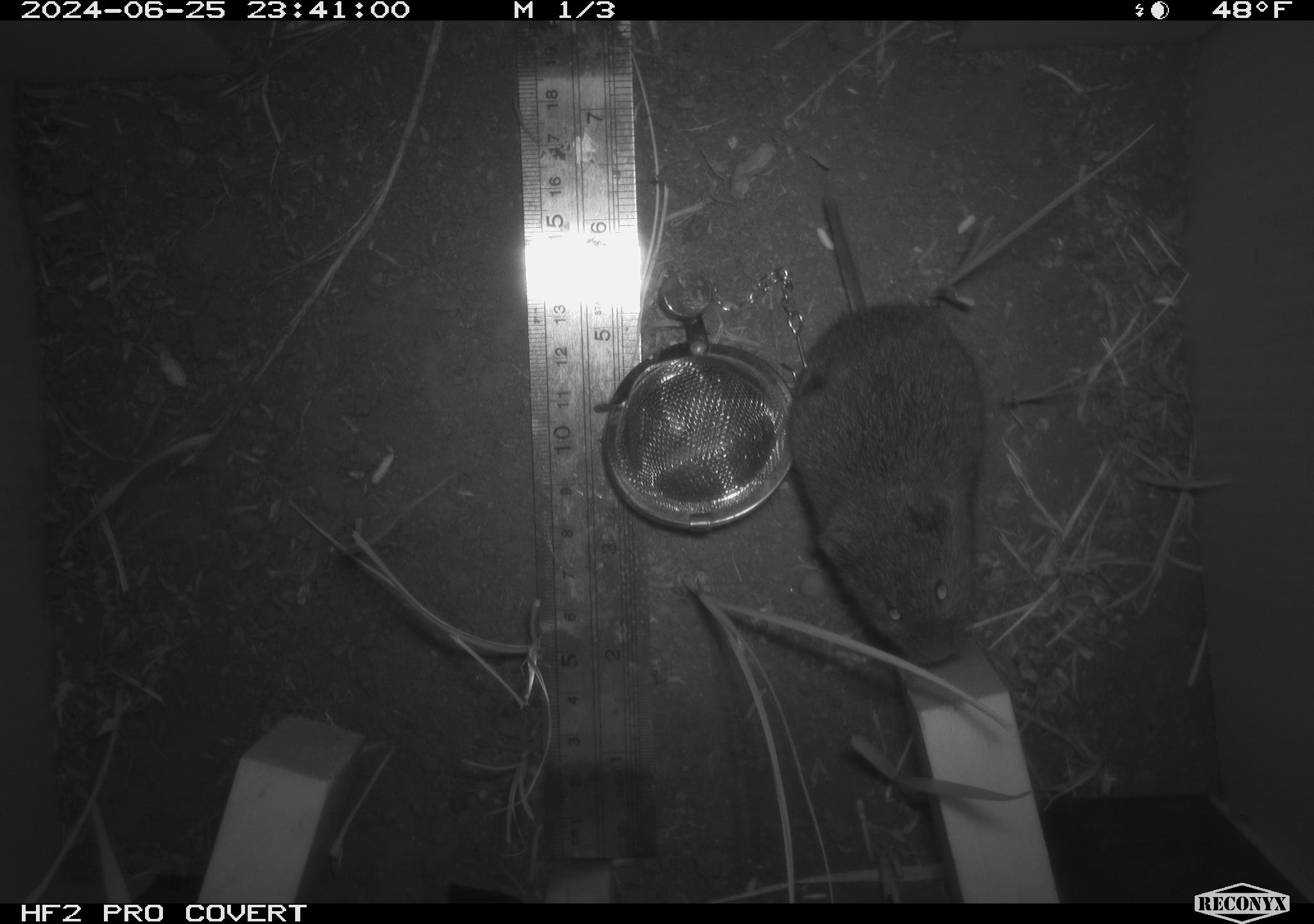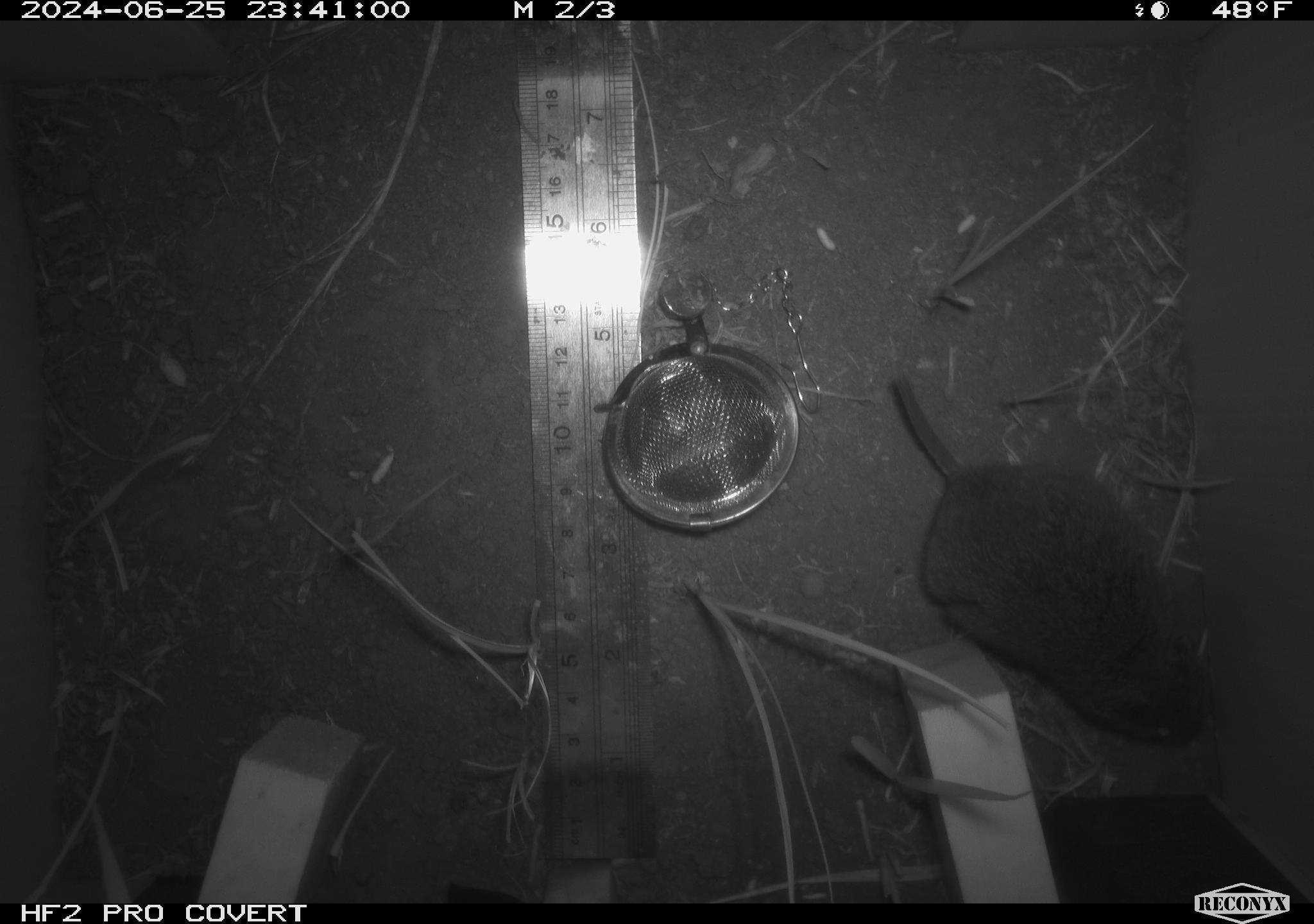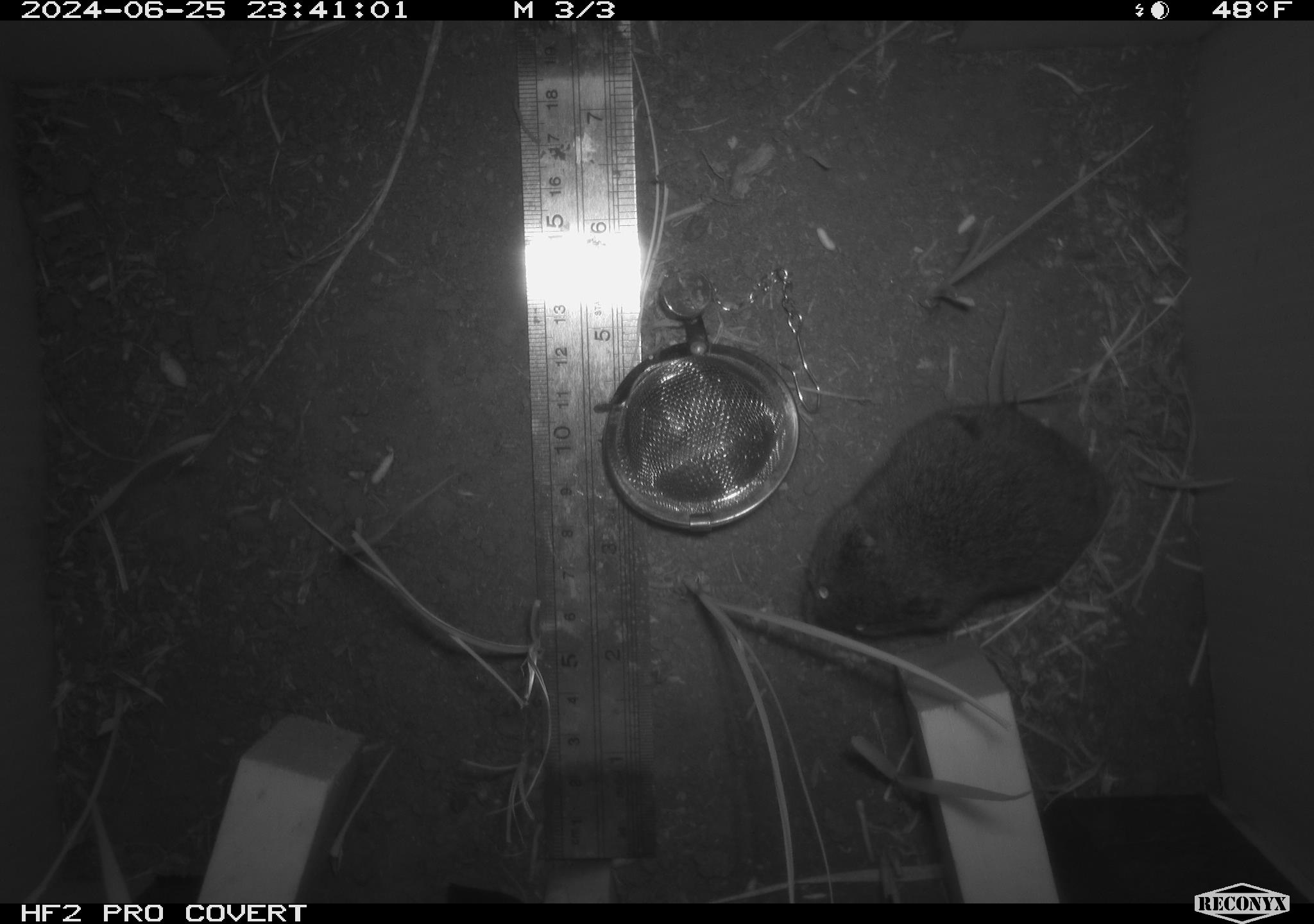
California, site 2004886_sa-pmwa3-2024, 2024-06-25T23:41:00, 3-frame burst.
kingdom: Animalia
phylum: Chordata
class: Mammalia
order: Rodentia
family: Cricetidae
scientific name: Arvicolinae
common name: voles, lemmings, and muskrats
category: arvicolinae subfamily